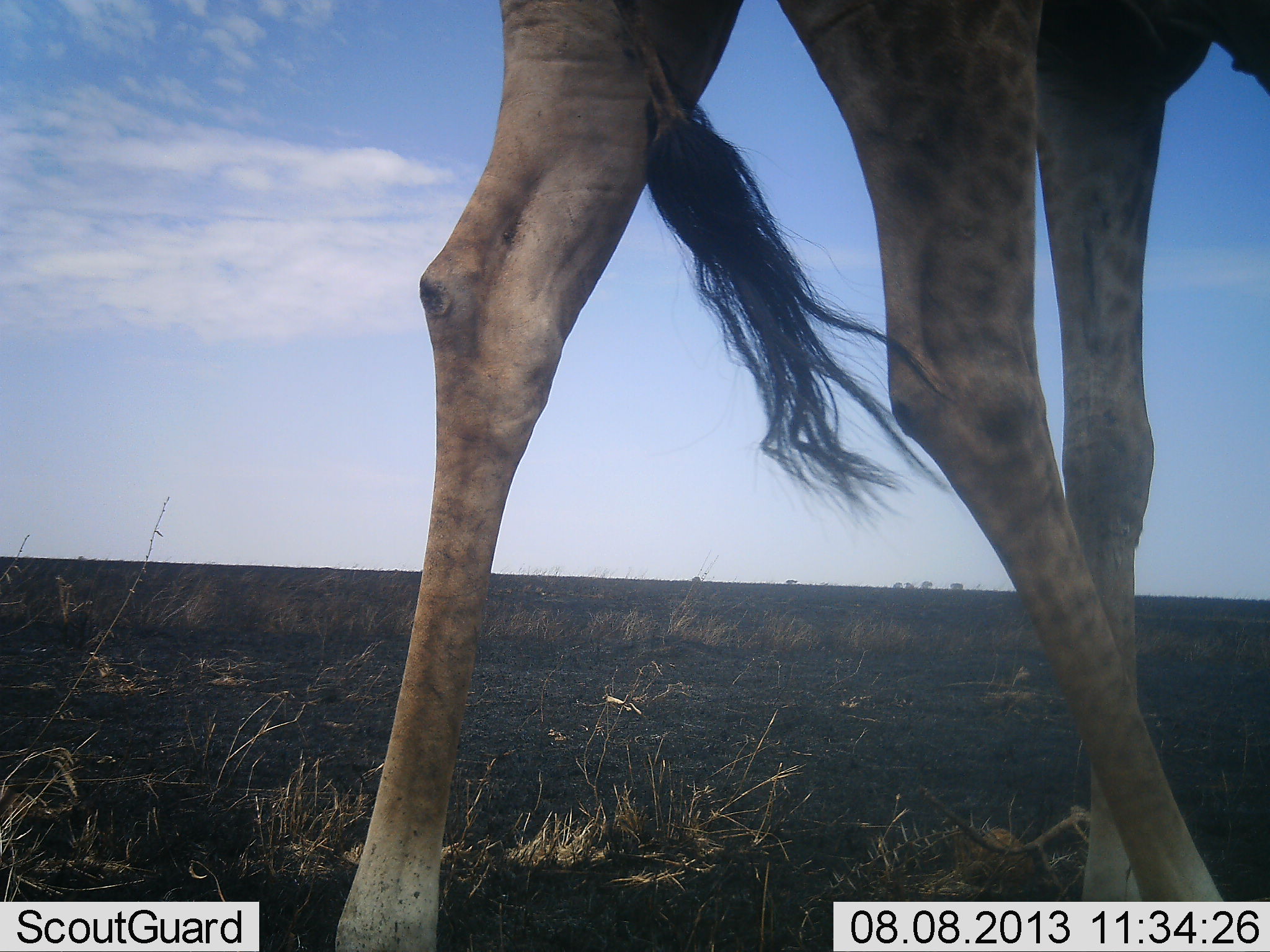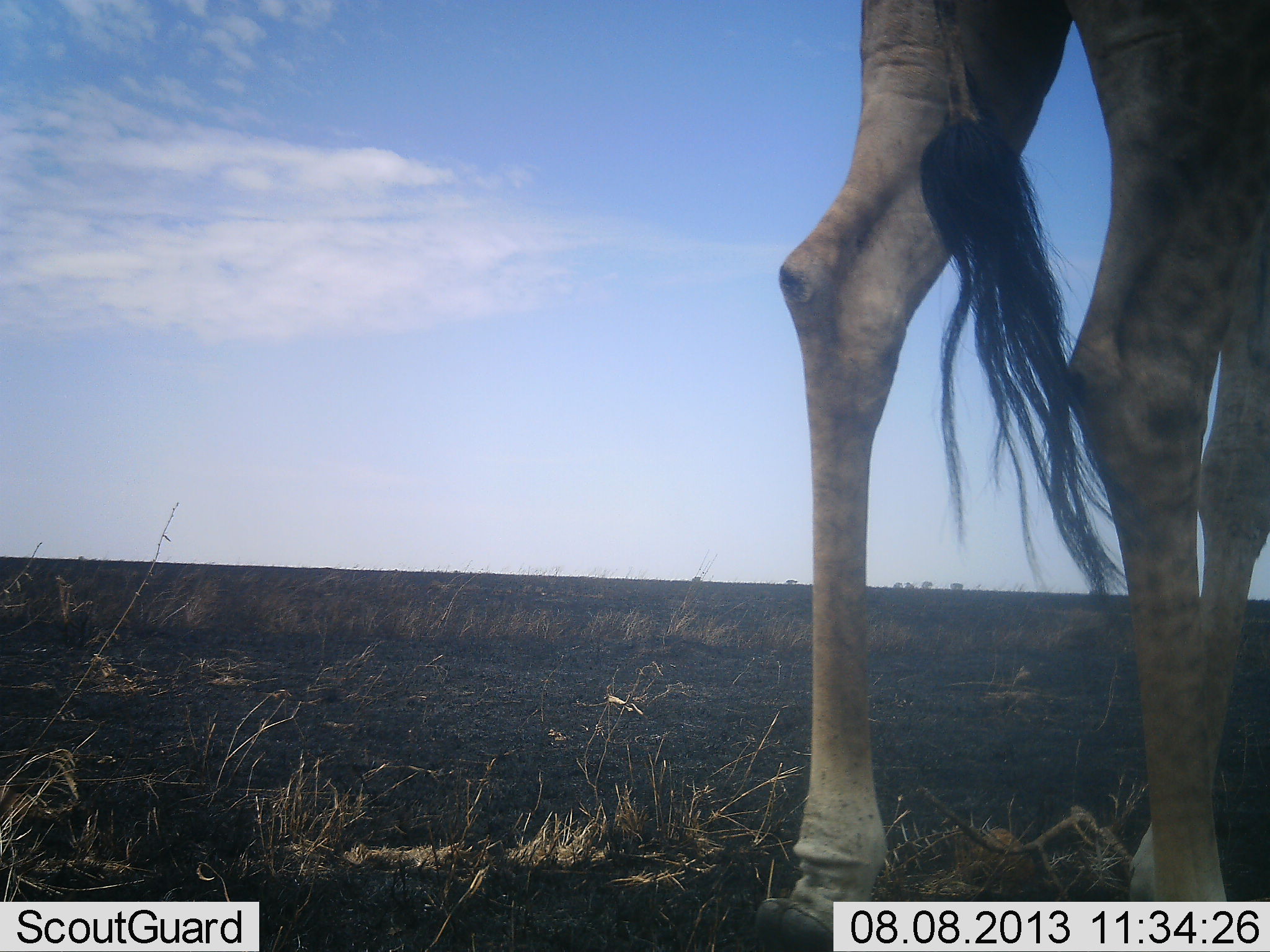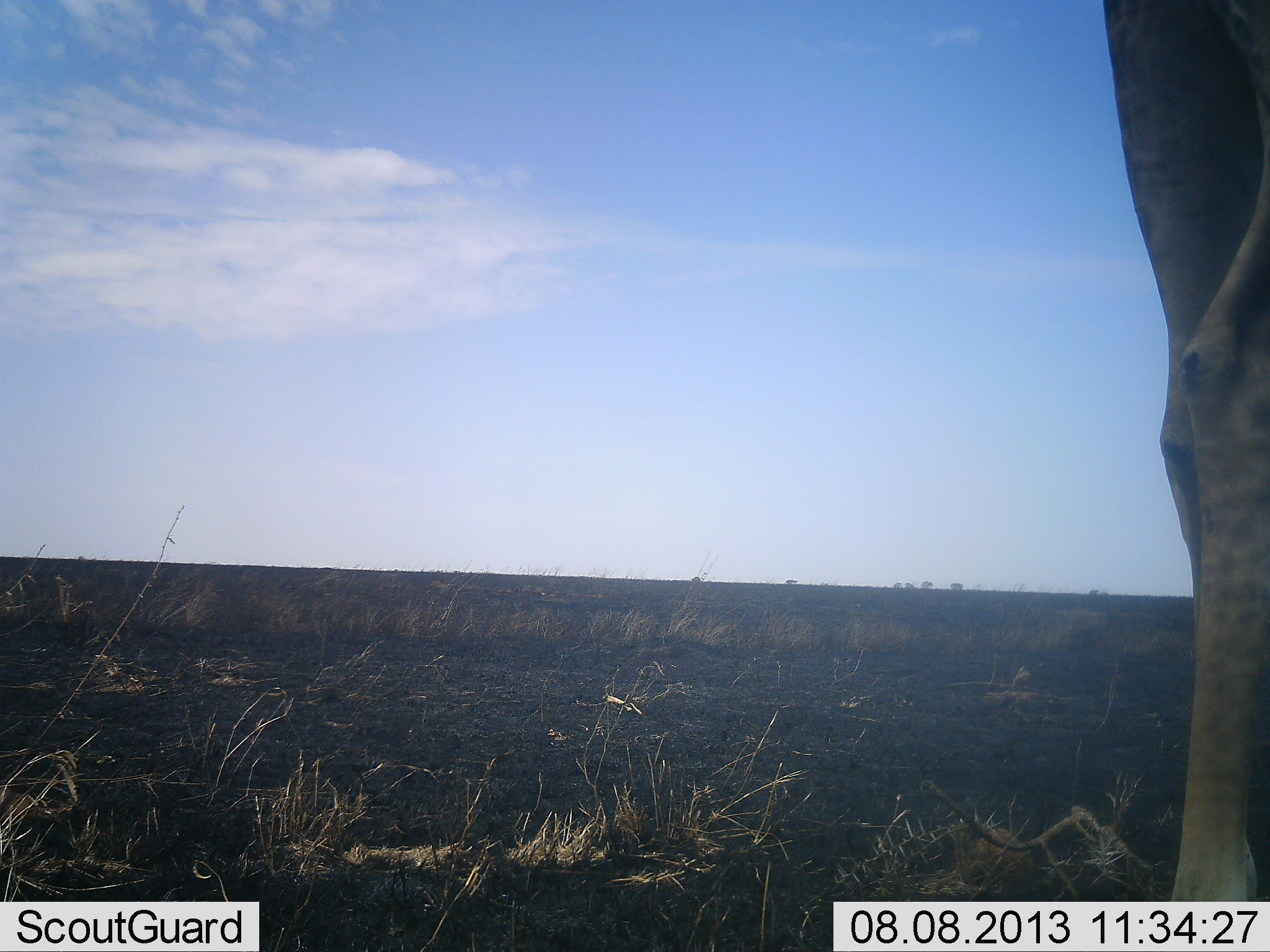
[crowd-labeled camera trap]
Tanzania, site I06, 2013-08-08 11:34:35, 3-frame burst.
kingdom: Animalia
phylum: Chordata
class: Mammalia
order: Artiodactyla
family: Giraffidae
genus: Giraffa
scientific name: Giraffa camelopardalis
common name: giraffe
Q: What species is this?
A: Giraffe (Giraffa camelopardalis).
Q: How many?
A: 1.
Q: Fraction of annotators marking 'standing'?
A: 28%.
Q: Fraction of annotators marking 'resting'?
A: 0%.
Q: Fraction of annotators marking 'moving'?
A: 76%.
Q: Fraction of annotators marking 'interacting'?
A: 0%.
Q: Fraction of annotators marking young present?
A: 0%.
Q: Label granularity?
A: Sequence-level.